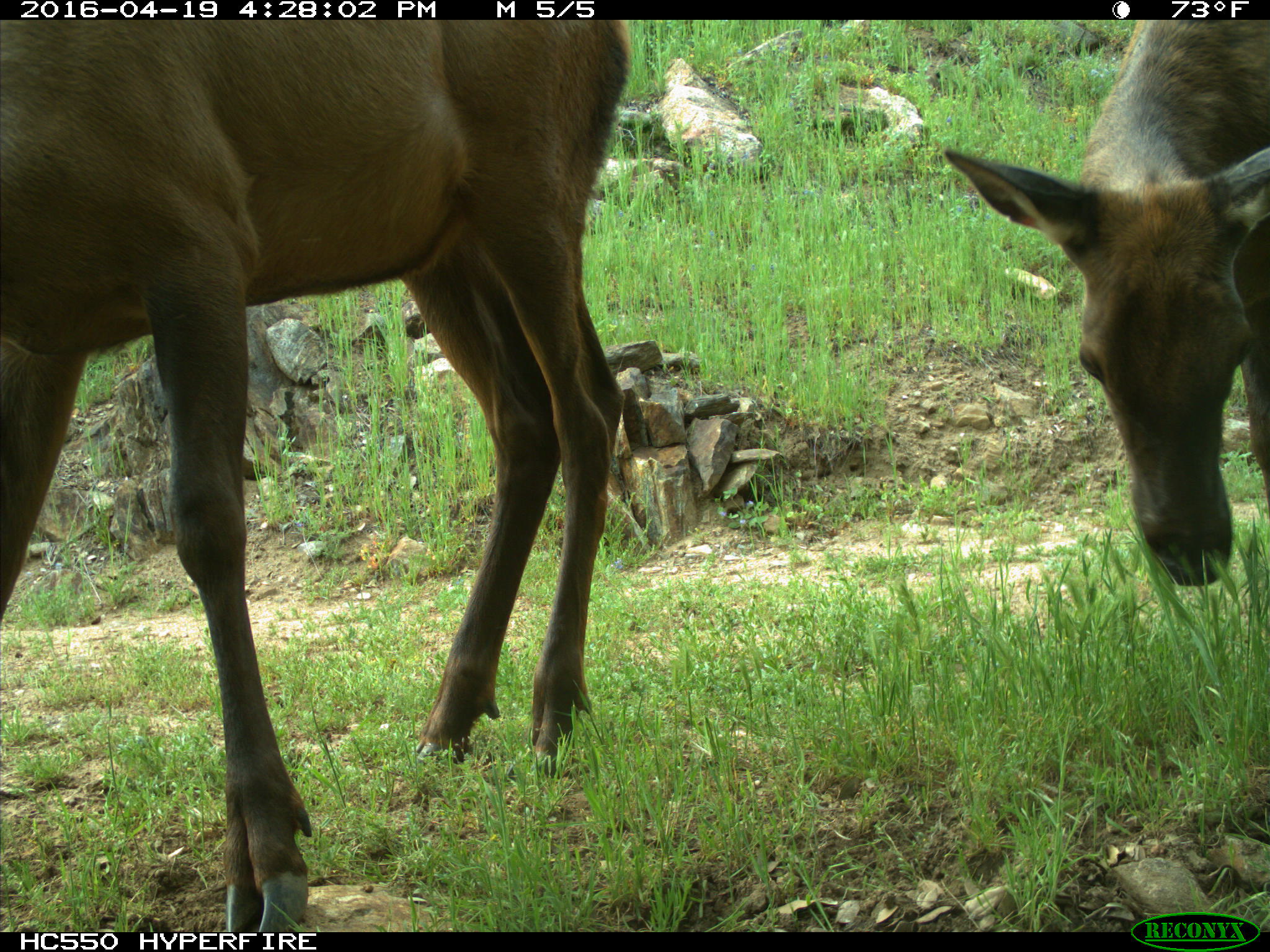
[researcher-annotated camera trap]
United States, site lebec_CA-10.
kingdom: Animalia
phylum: Chordata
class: Mammalia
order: Artiodactyla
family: Cervidae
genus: Cervus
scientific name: Cervus canadensis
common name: elk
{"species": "Cervus canadensis (elk)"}